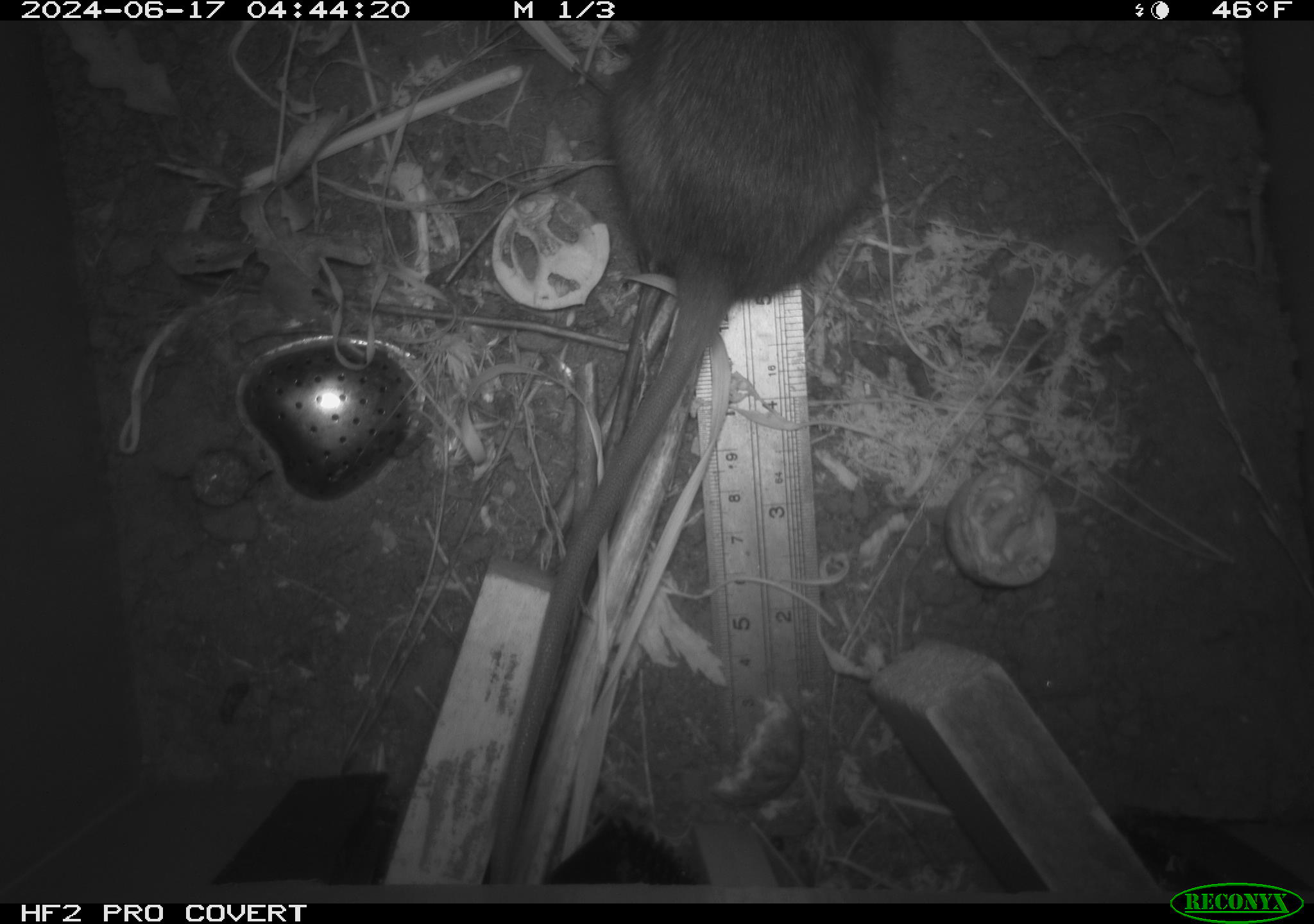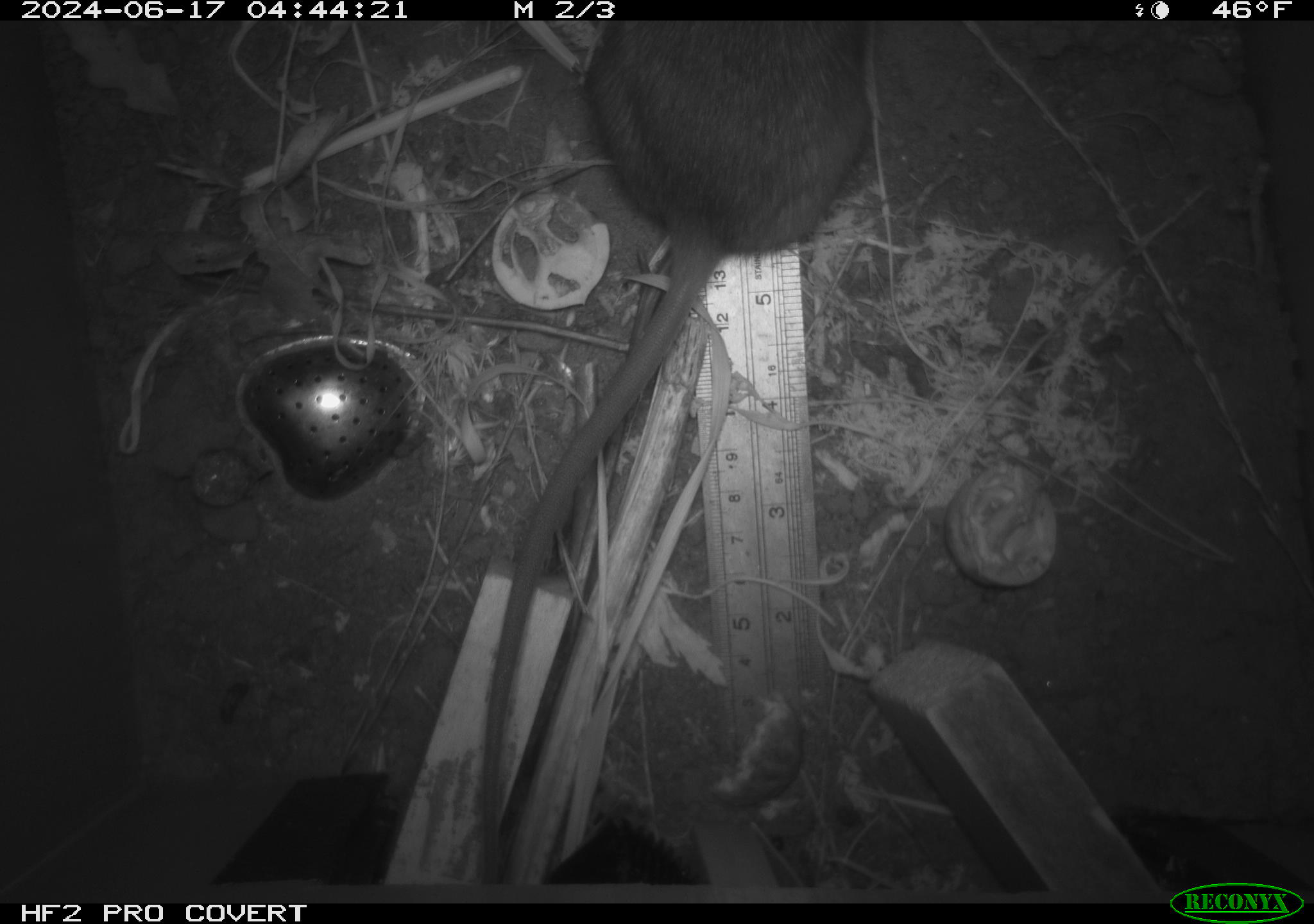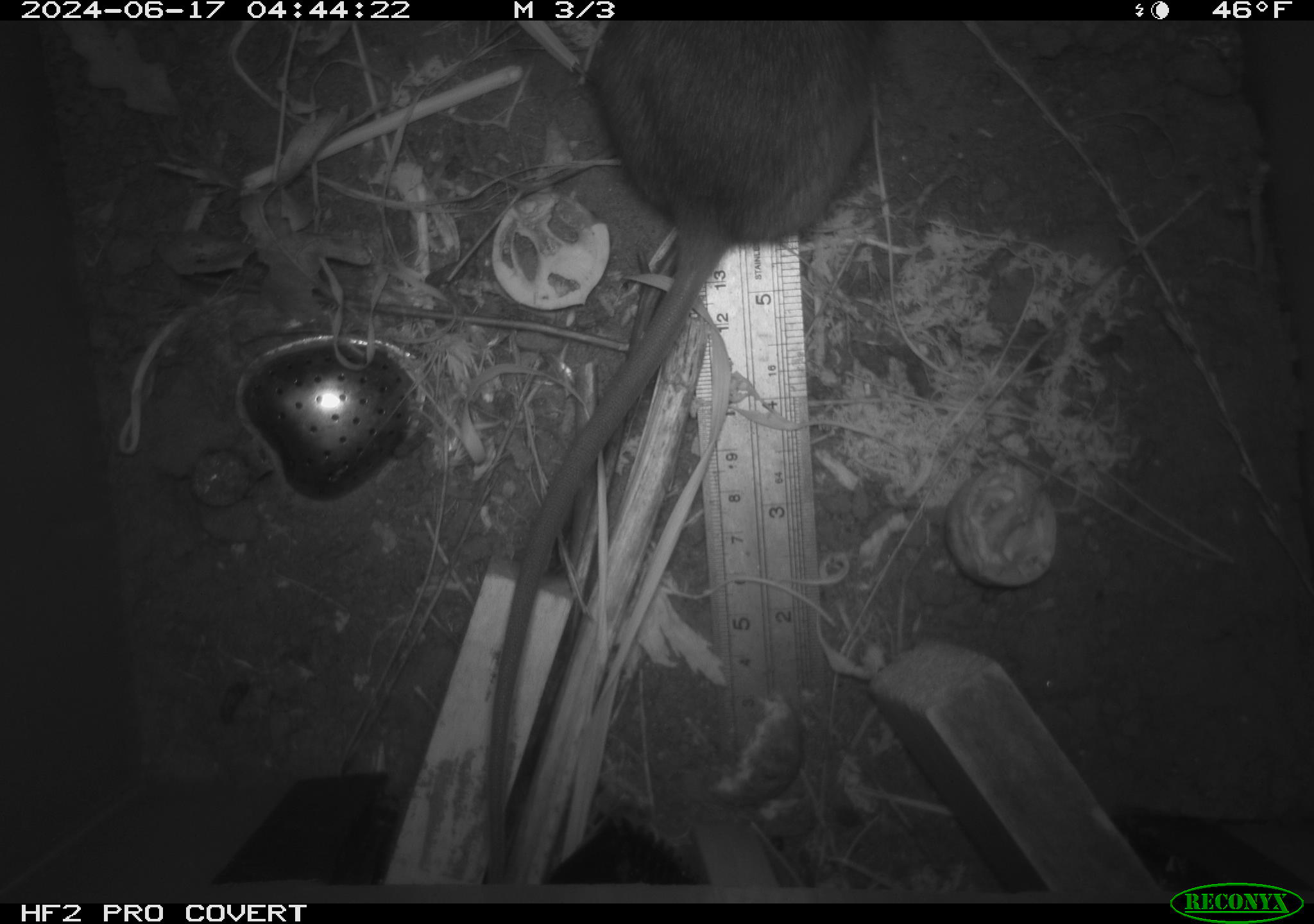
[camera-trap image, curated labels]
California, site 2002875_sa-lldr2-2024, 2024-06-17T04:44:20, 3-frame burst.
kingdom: Animalia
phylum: Chordata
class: Mammalia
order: Rodentia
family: Muridae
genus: Rattus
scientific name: Rattus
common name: rat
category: rattus species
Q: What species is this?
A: Rattus species (rat) (Rattus).